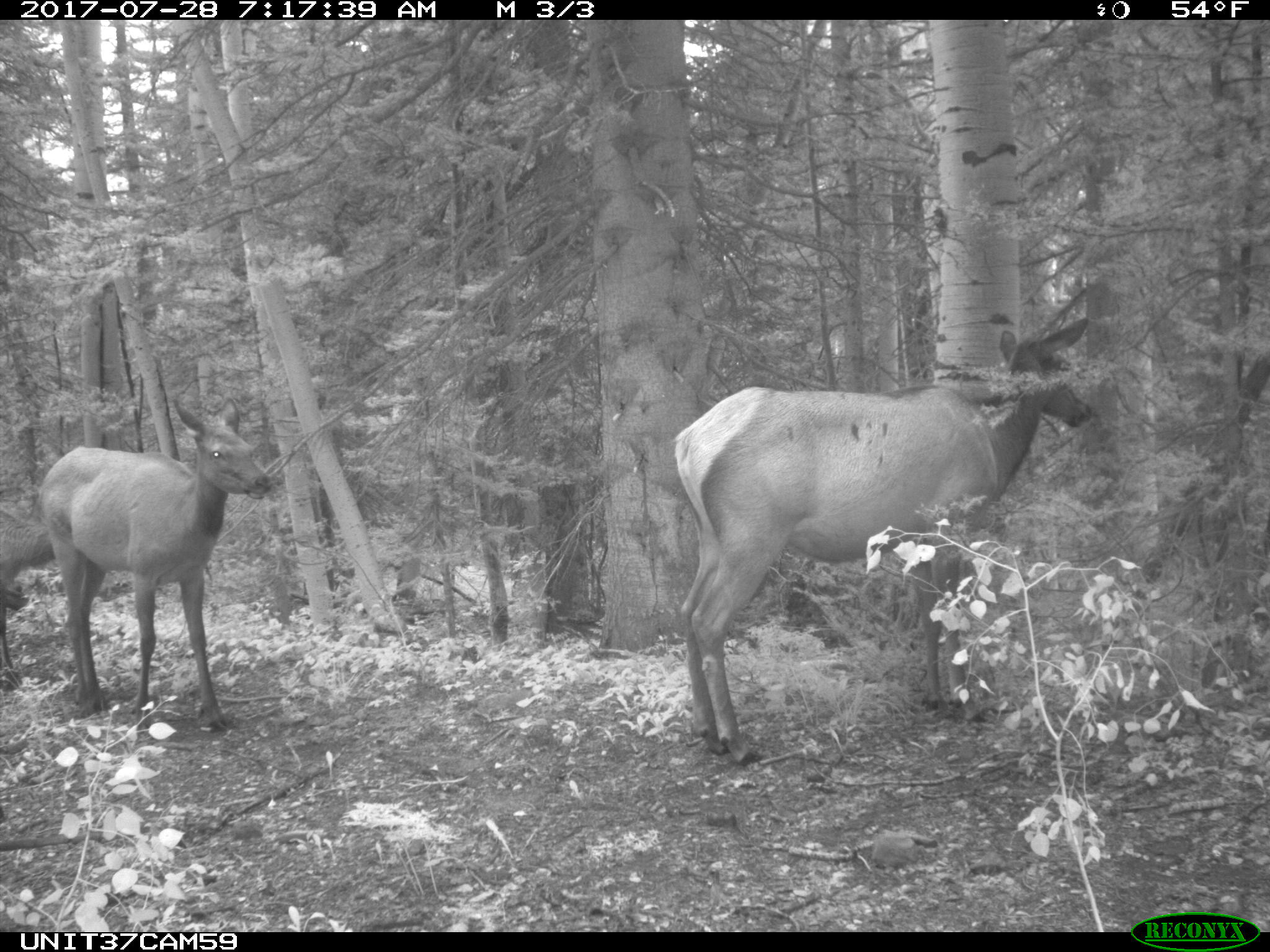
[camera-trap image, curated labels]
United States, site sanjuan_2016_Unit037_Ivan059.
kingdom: Animalia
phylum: Chordata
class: Mammalia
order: Artiodactyla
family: Cervidae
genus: Cervus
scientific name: Cervus elaphus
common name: red deer